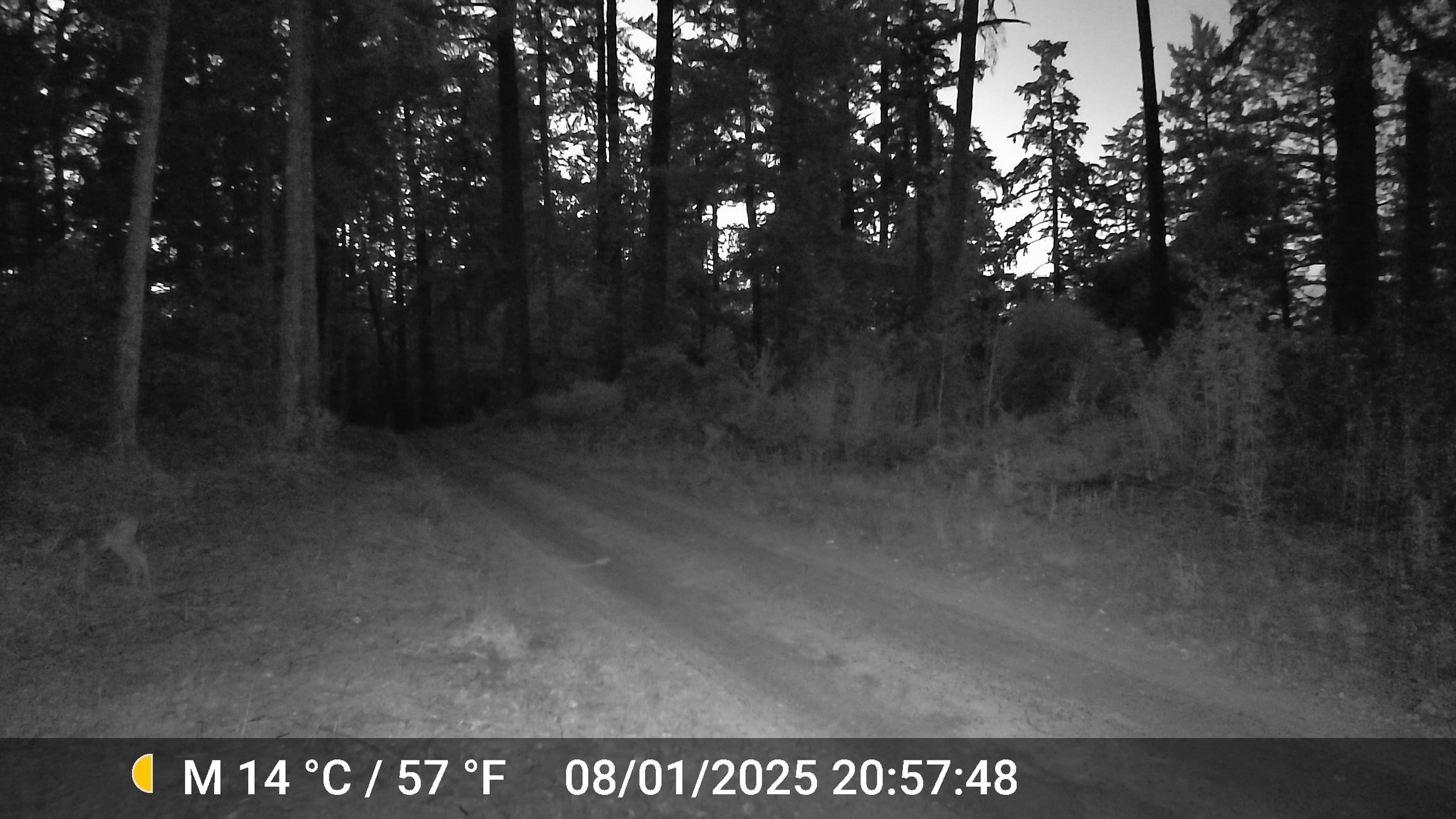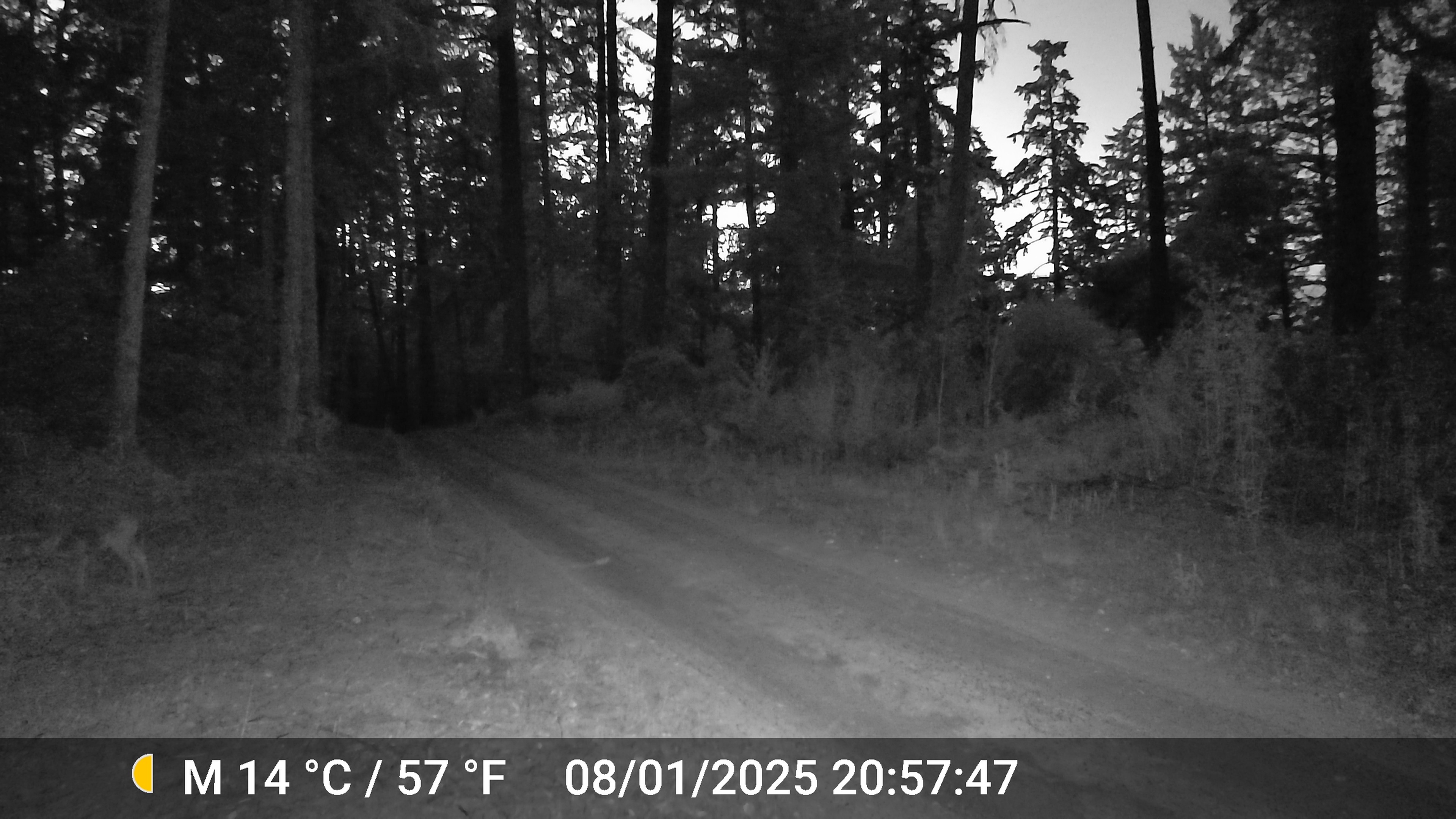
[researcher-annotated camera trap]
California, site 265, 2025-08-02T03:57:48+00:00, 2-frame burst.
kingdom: Animalia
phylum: Chordata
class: Mammalia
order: Artiodactyla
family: Cervidae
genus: Odocoileus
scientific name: Odocoileus hemionus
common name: mule deer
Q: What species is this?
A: Mule deer (Odocoileus hemionus).